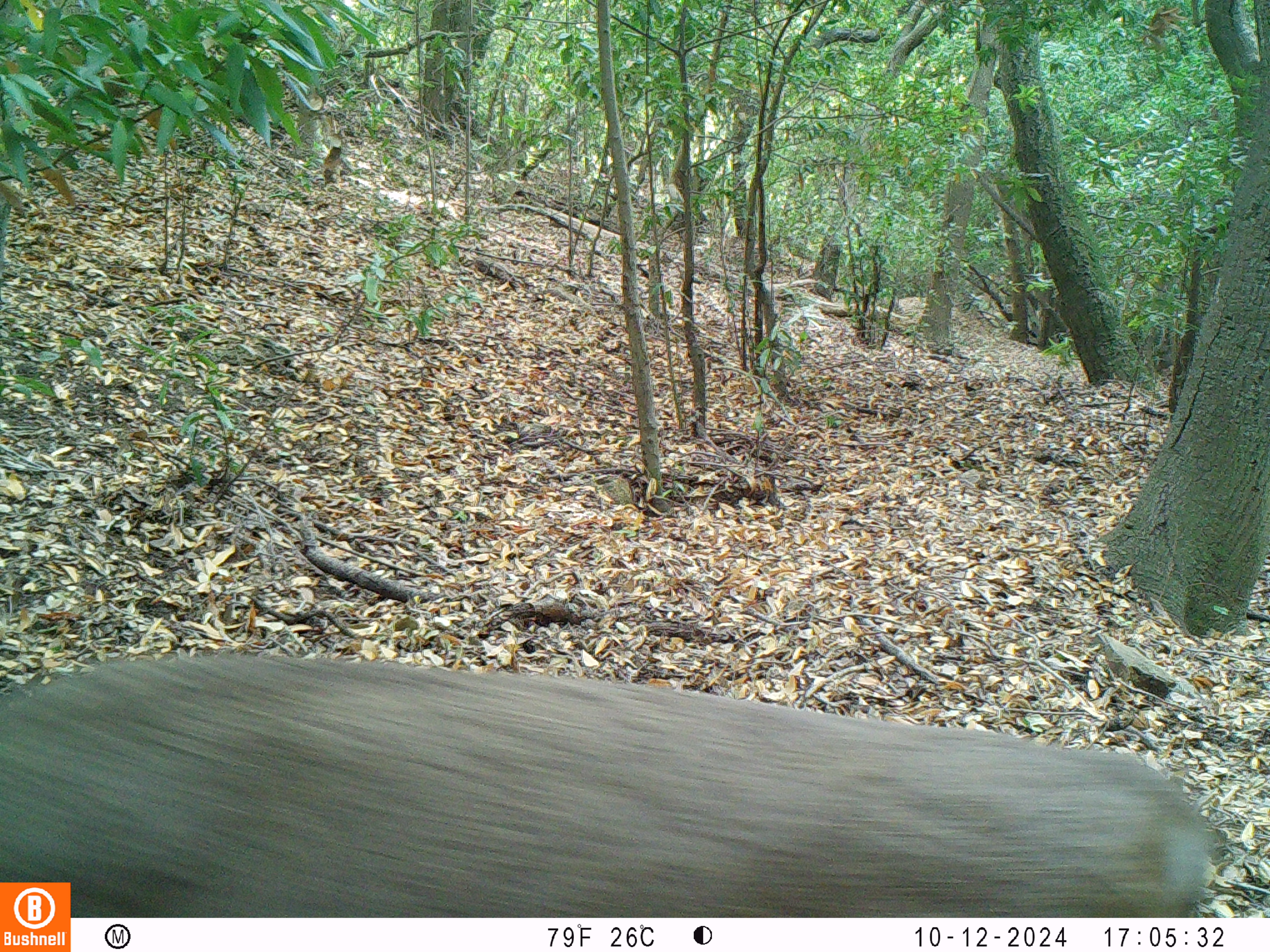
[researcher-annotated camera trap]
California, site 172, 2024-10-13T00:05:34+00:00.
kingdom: Animalia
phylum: Chordata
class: Mammalia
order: Artiodactyla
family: Cervidae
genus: Odocoileus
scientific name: Odocoileus hemionus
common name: mule deer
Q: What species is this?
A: Mule deer (Odocoileus hemionus).